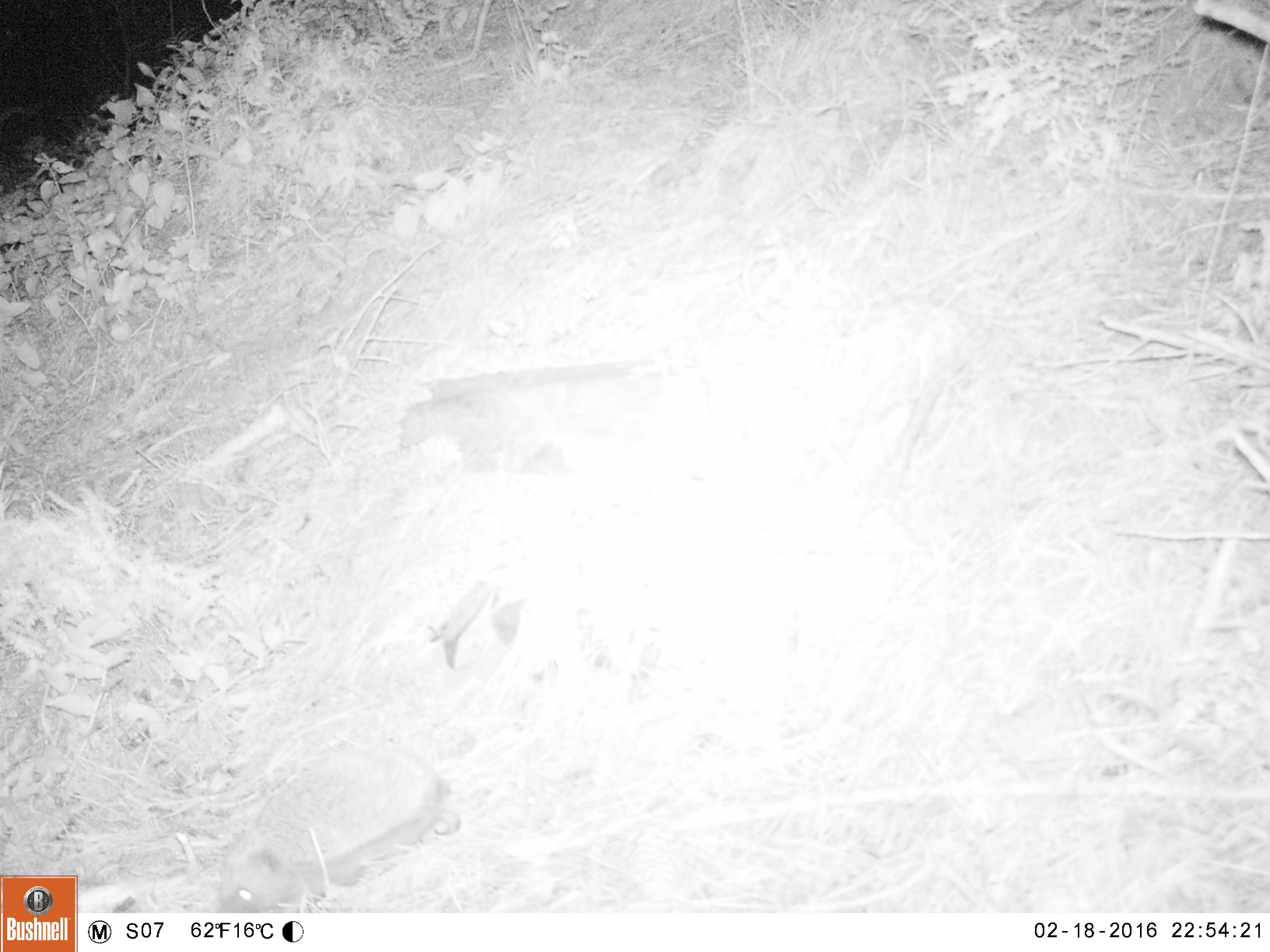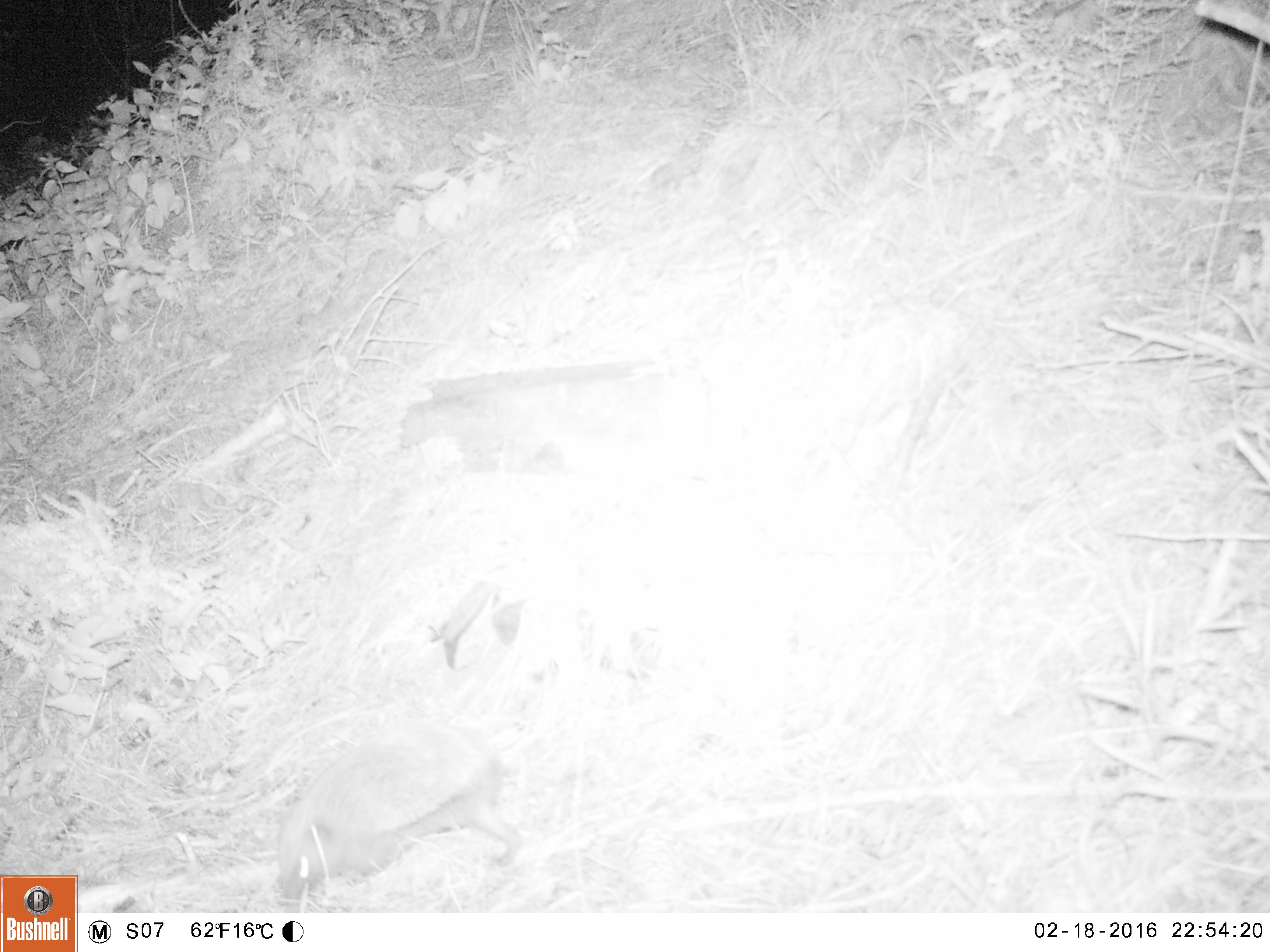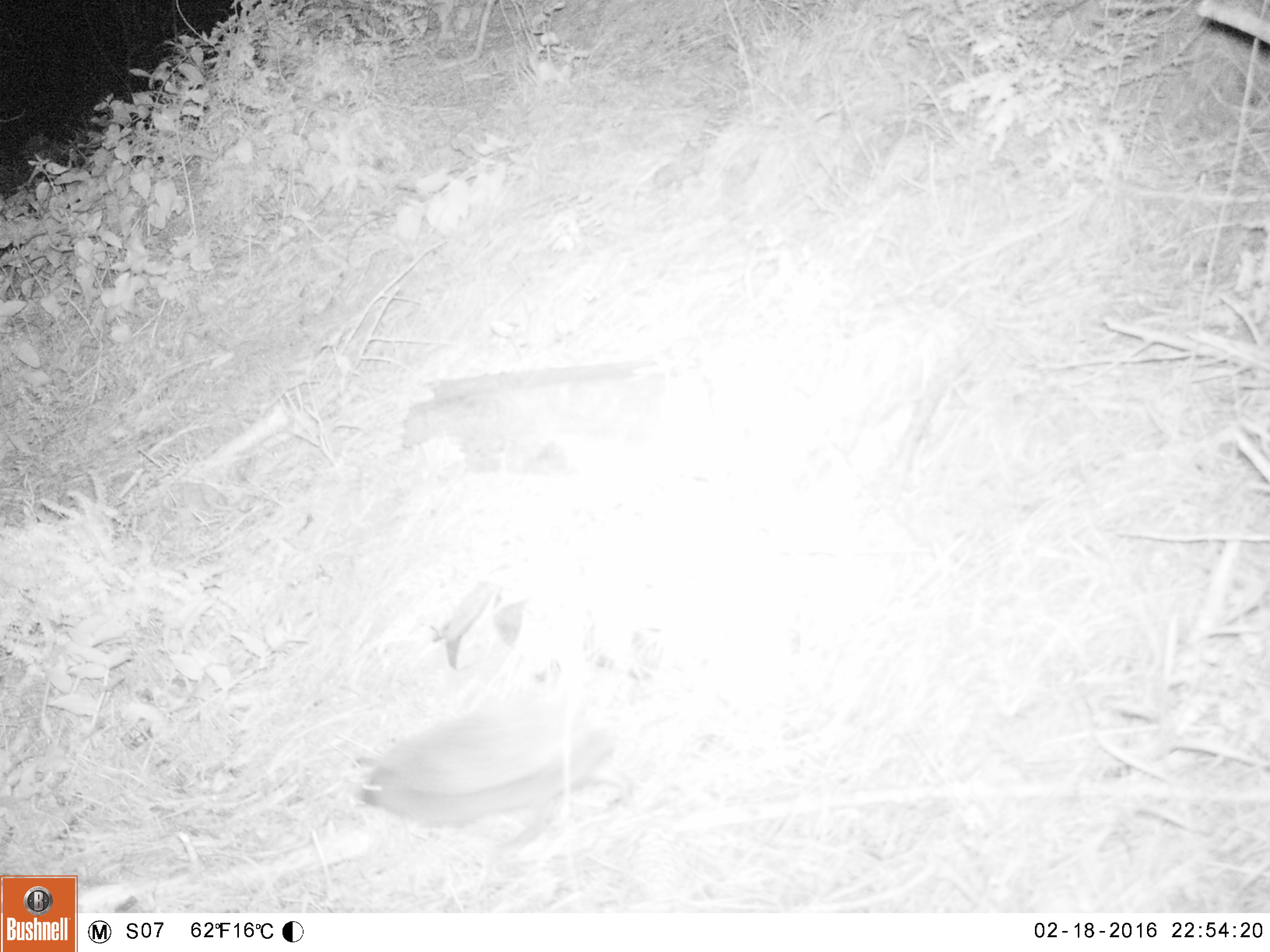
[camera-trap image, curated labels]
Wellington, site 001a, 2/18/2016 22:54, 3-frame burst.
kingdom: Animalia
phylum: Chordata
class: Mammalia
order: Eulipotyphla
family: Erinaceidae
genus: Erinaceus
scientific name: Erinaceus europaeus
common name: hedgehog